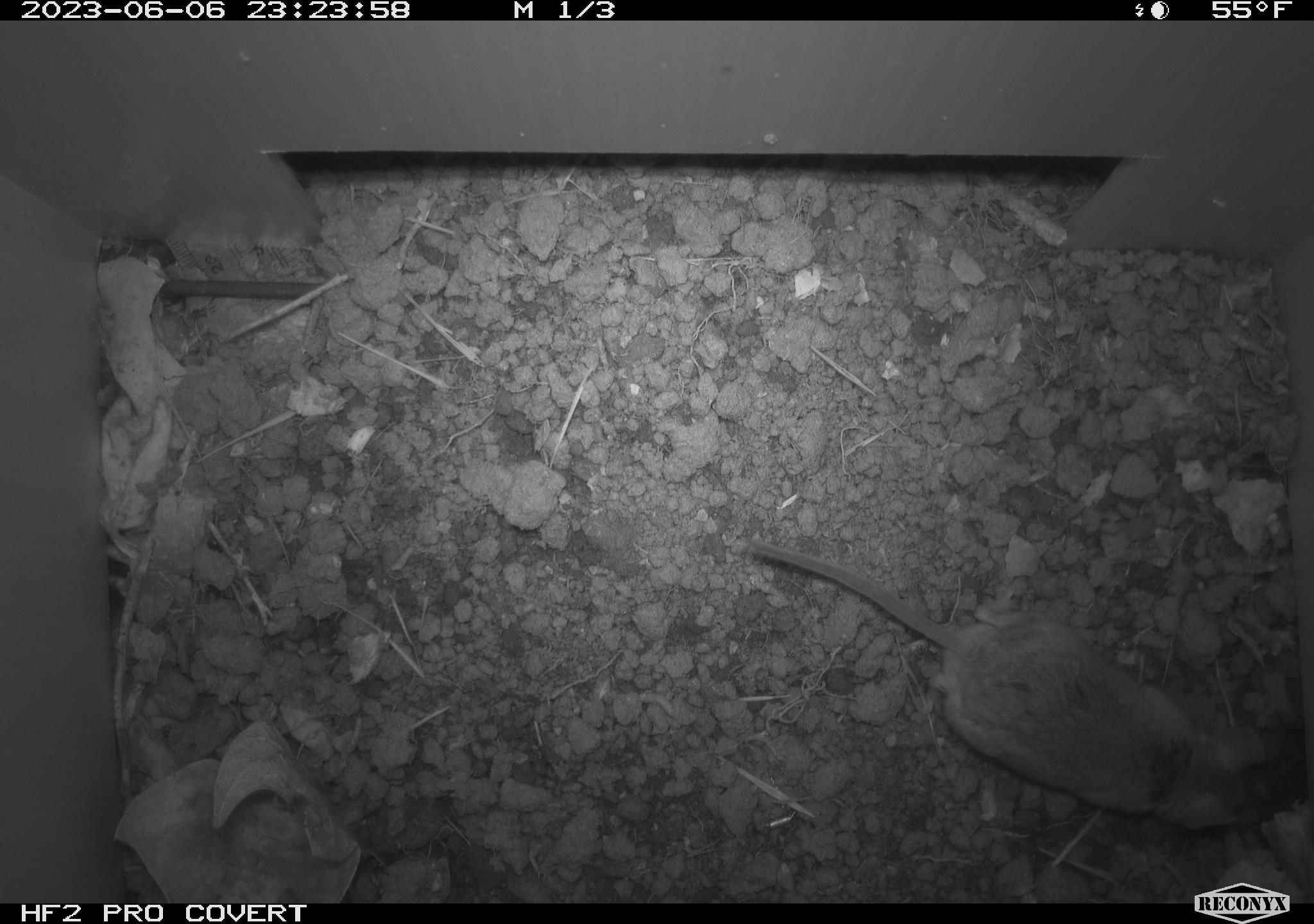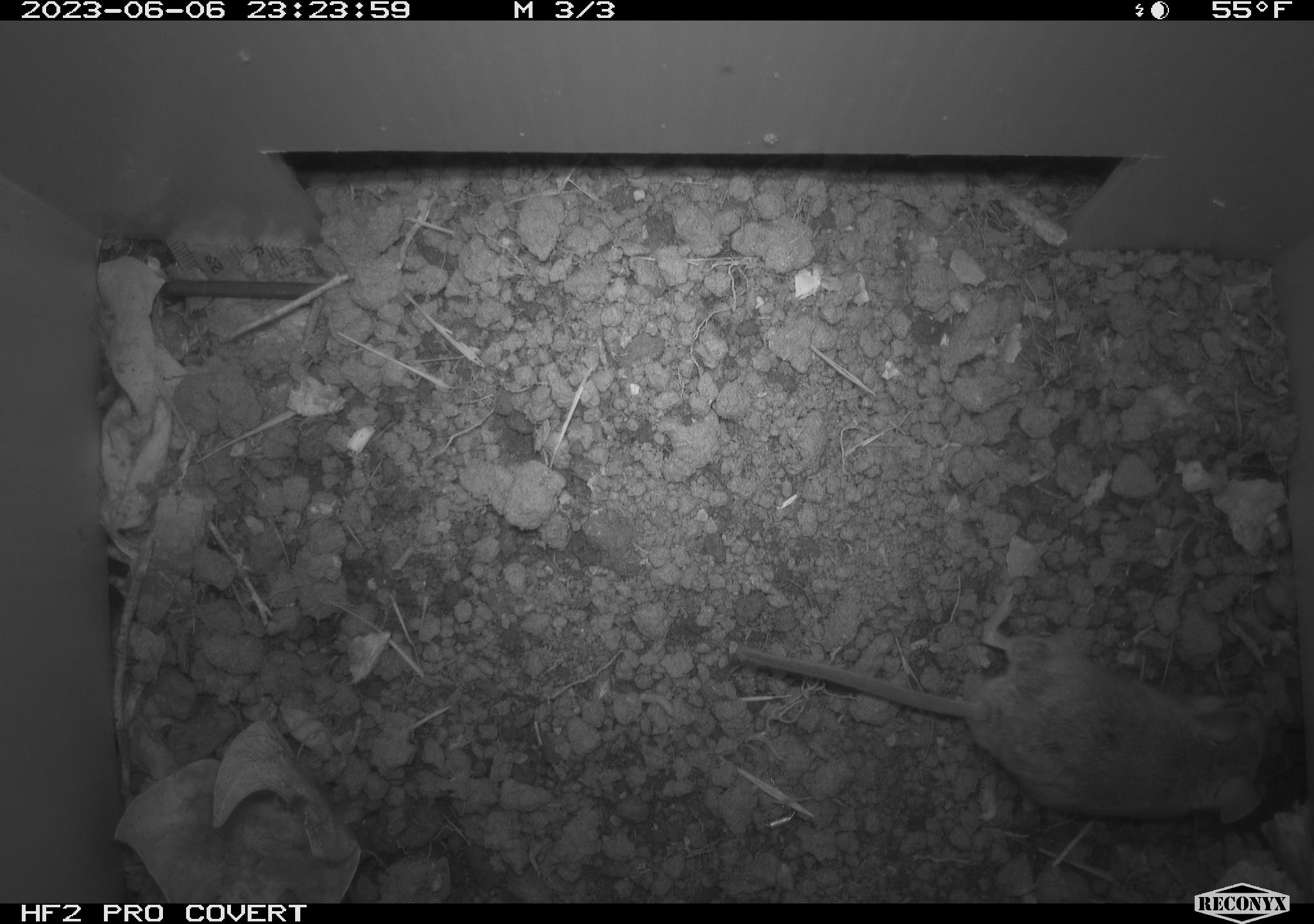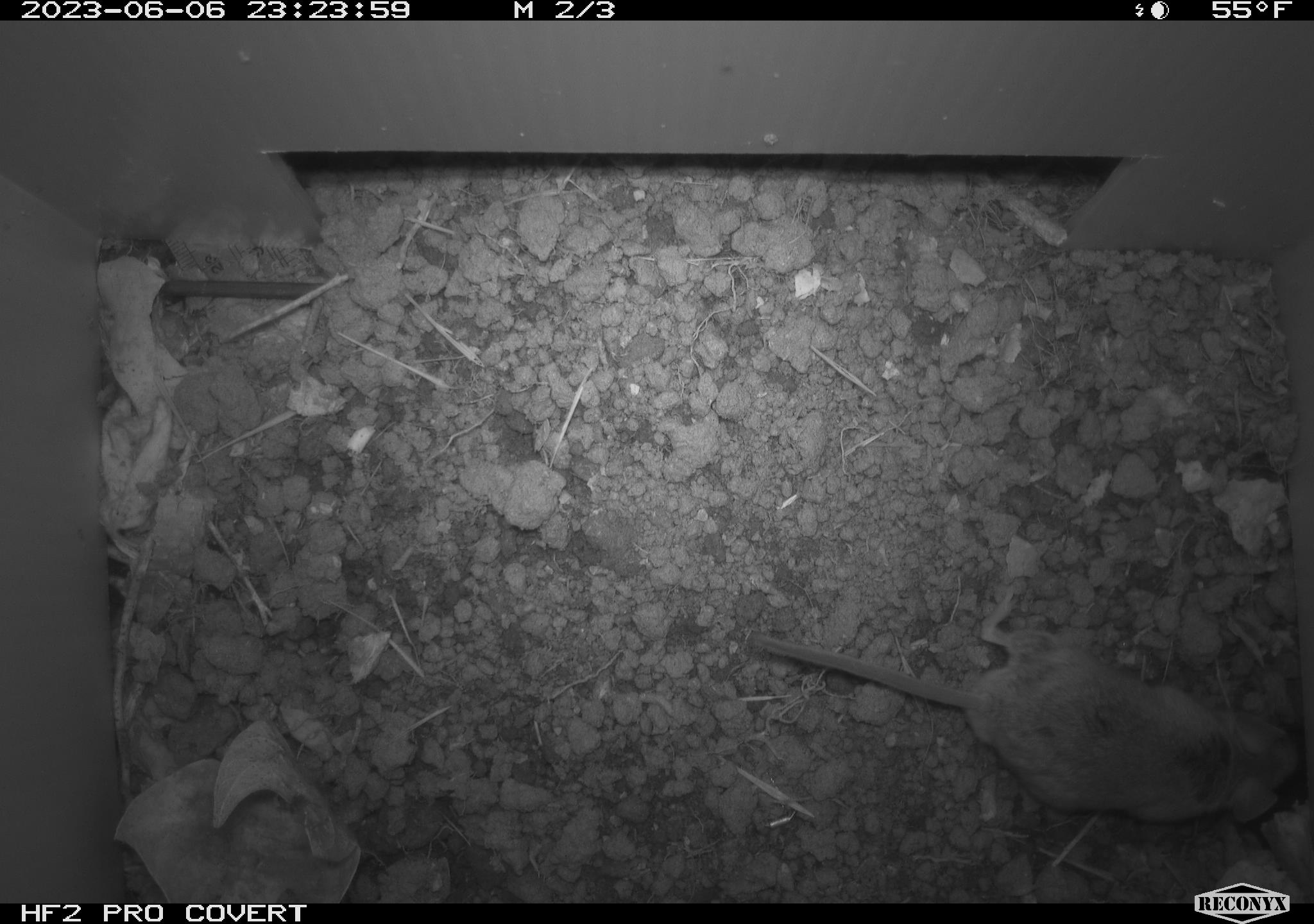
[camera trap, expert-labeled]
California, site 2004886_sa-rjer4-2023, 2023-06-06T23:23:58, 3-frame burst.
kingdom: Animalia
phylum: Chordata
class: Mammalia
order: Rodentia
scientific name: Rodentia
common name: mouse species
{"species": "mouse species (Rodentia)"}